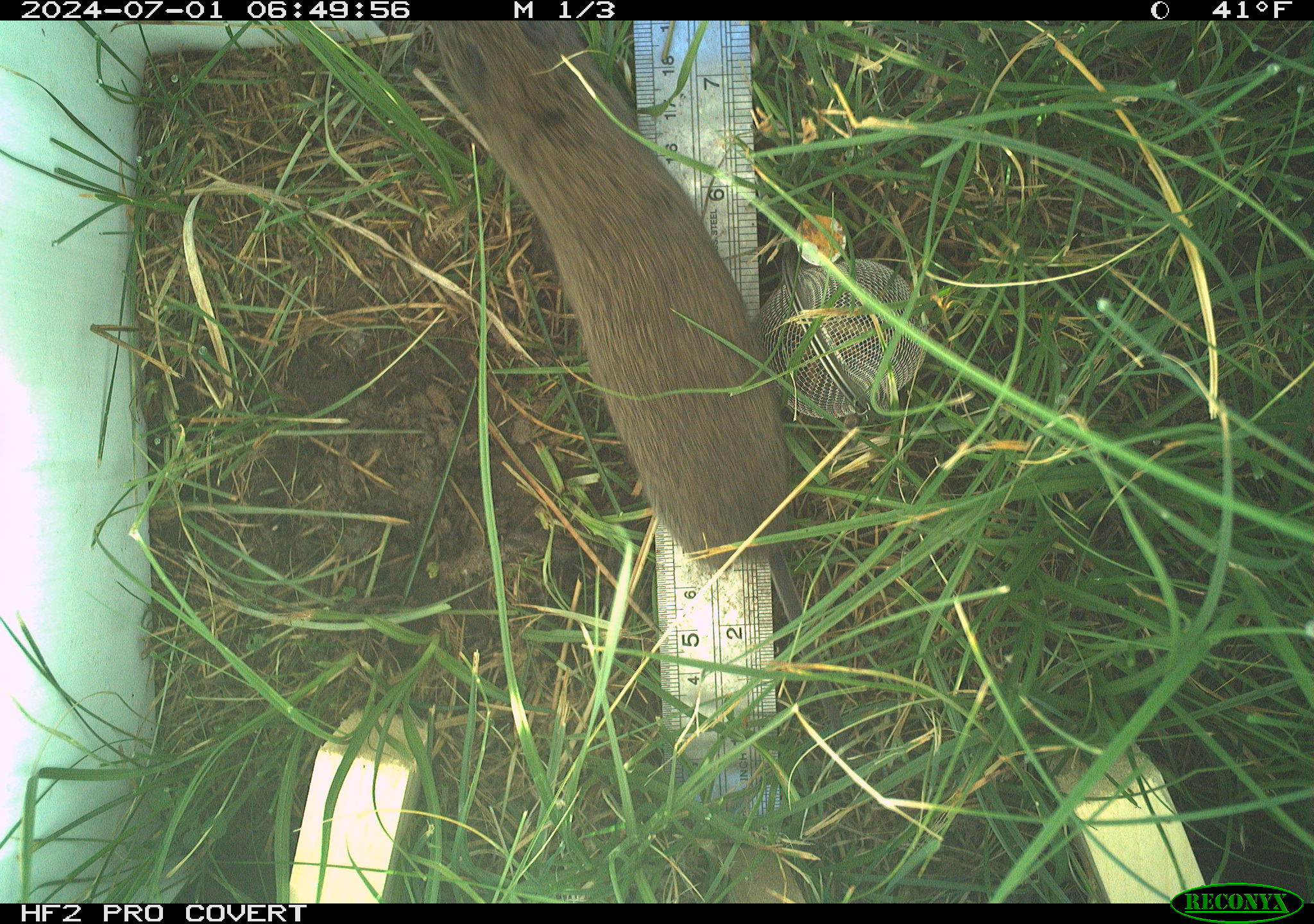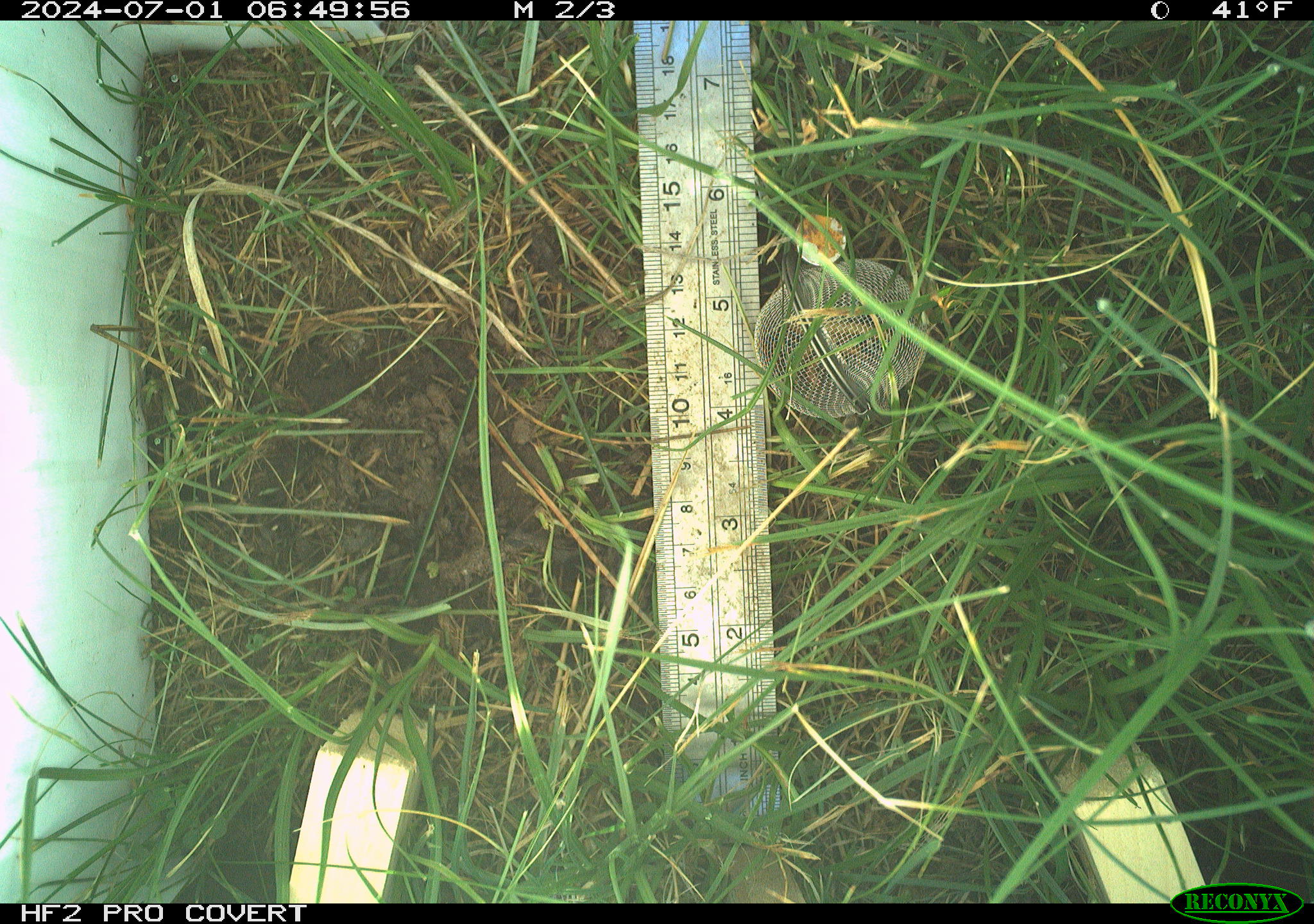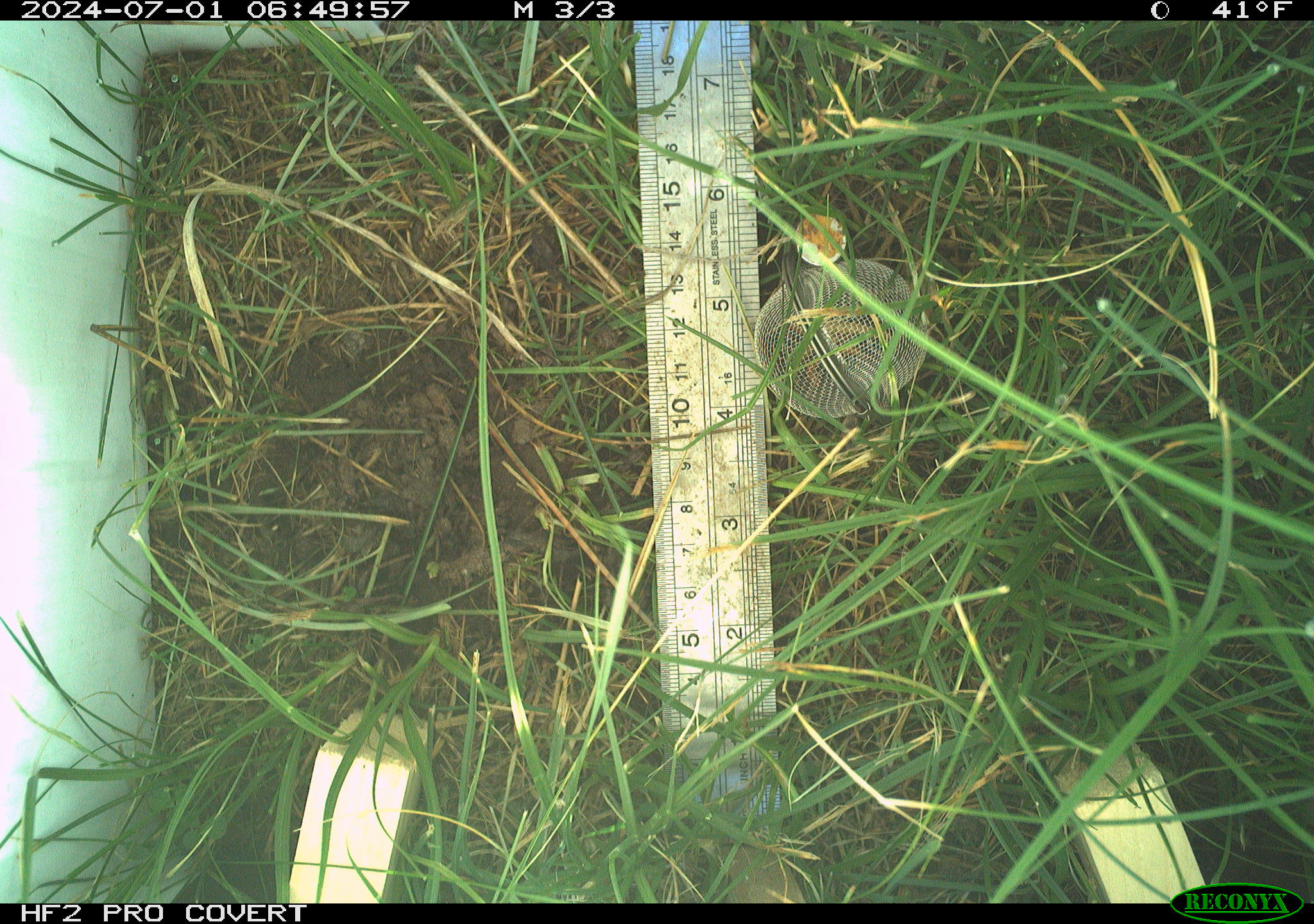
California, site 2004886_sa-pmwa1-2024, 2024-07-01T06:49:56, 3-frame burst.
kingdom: Animalia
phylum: Chordata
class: Mammalia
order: Rodentia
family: Cricetidae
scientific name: Arvicolinae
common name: voles, lemmings, and muskrats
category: arvicolinae subfamily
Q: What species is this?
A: Arvicolinae subfamily (voles, lemmings, and muskrats) (Arvicolinae).